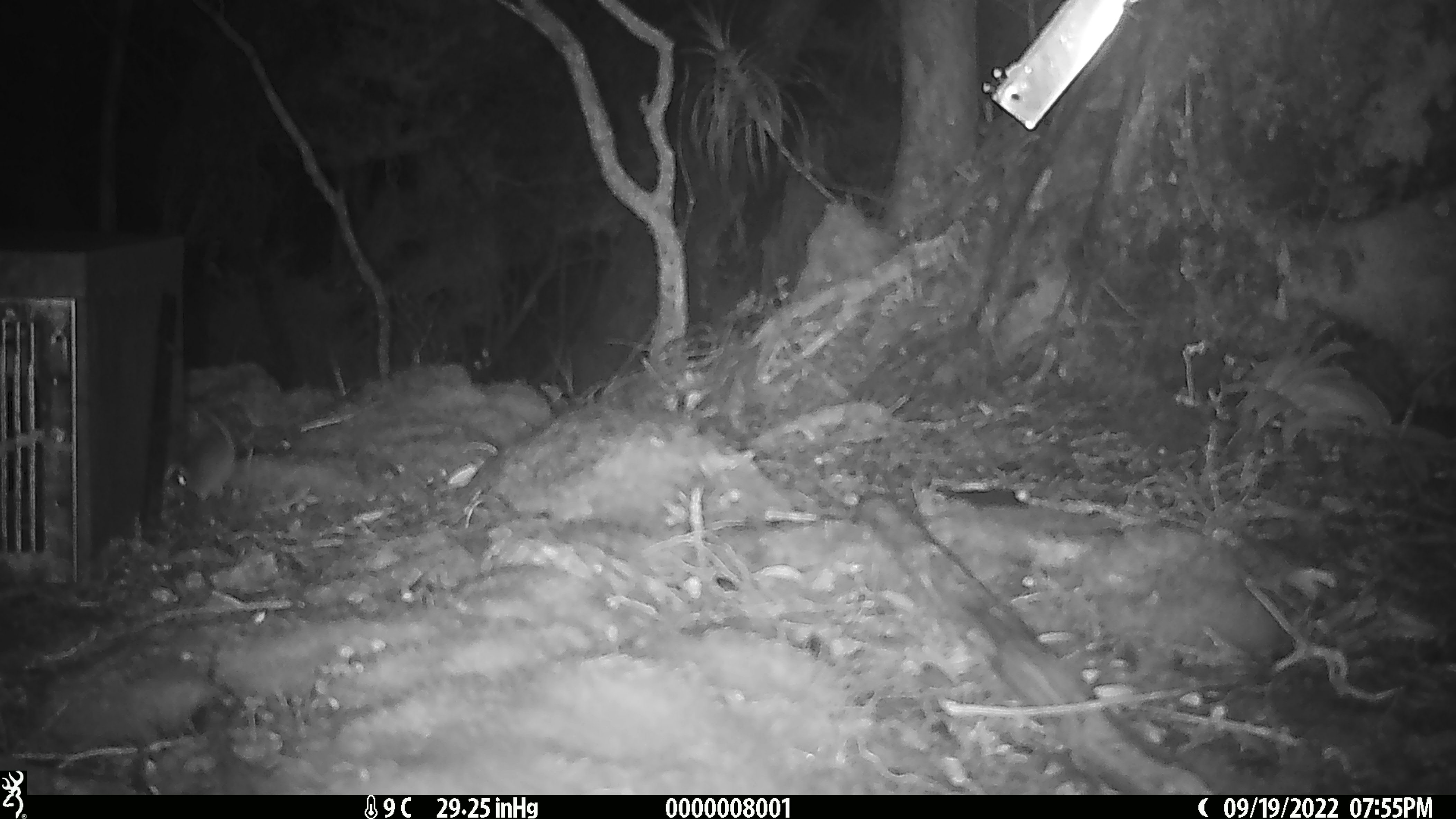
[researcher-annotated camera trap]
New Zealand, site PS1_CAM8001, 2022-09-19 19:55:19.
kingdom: Animalia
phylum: Chordata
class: Mammalia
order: Rodentia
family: Muridae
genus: Mus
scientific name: Mus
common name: mouse